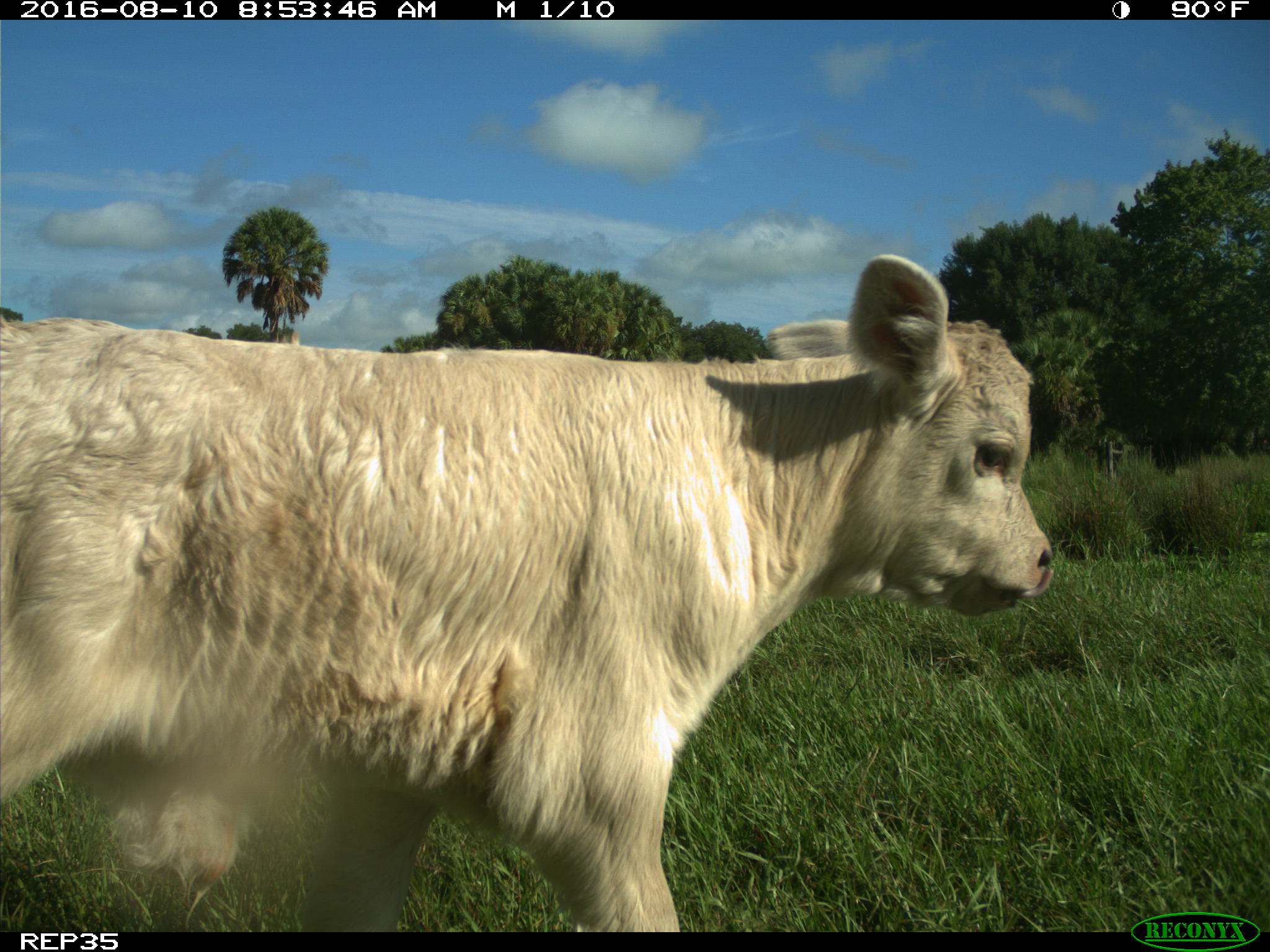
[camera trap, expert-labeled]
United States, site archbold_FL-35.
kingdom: Animalia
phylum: Chordata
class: Mammalia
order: Artiodactyla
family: Bovidae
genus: Bos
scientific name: Bos taurus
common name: domestic cow